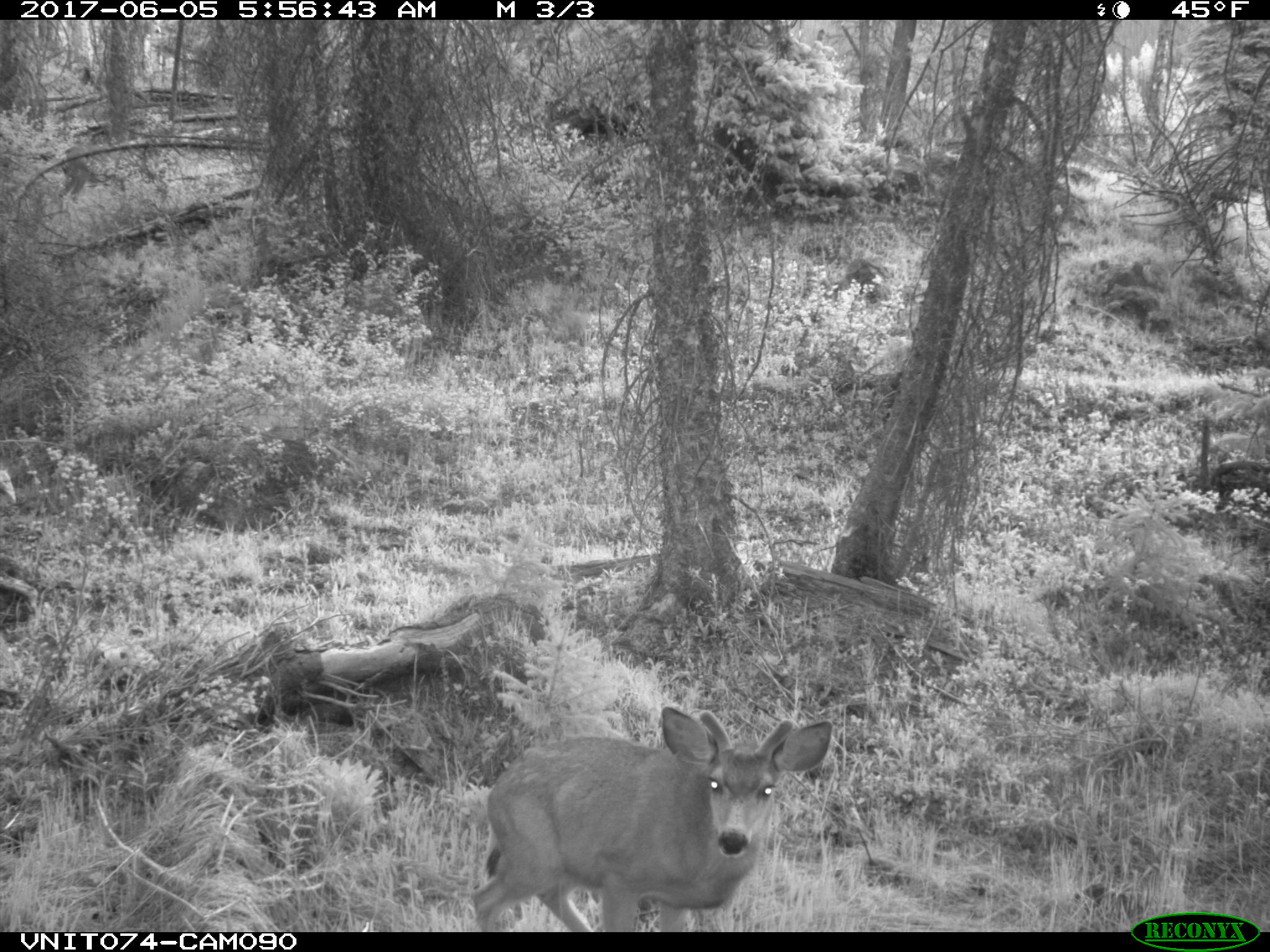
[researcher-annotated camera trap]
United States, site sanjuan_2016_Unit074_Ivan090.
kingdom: Animalia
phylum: Chordata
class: Mammalia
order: Artiodactyla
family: Cervidae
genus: Odocoileus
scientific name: Odocoileus hemionus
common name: mule deer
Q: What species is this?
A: Odocoileus hemionus (mule deer).